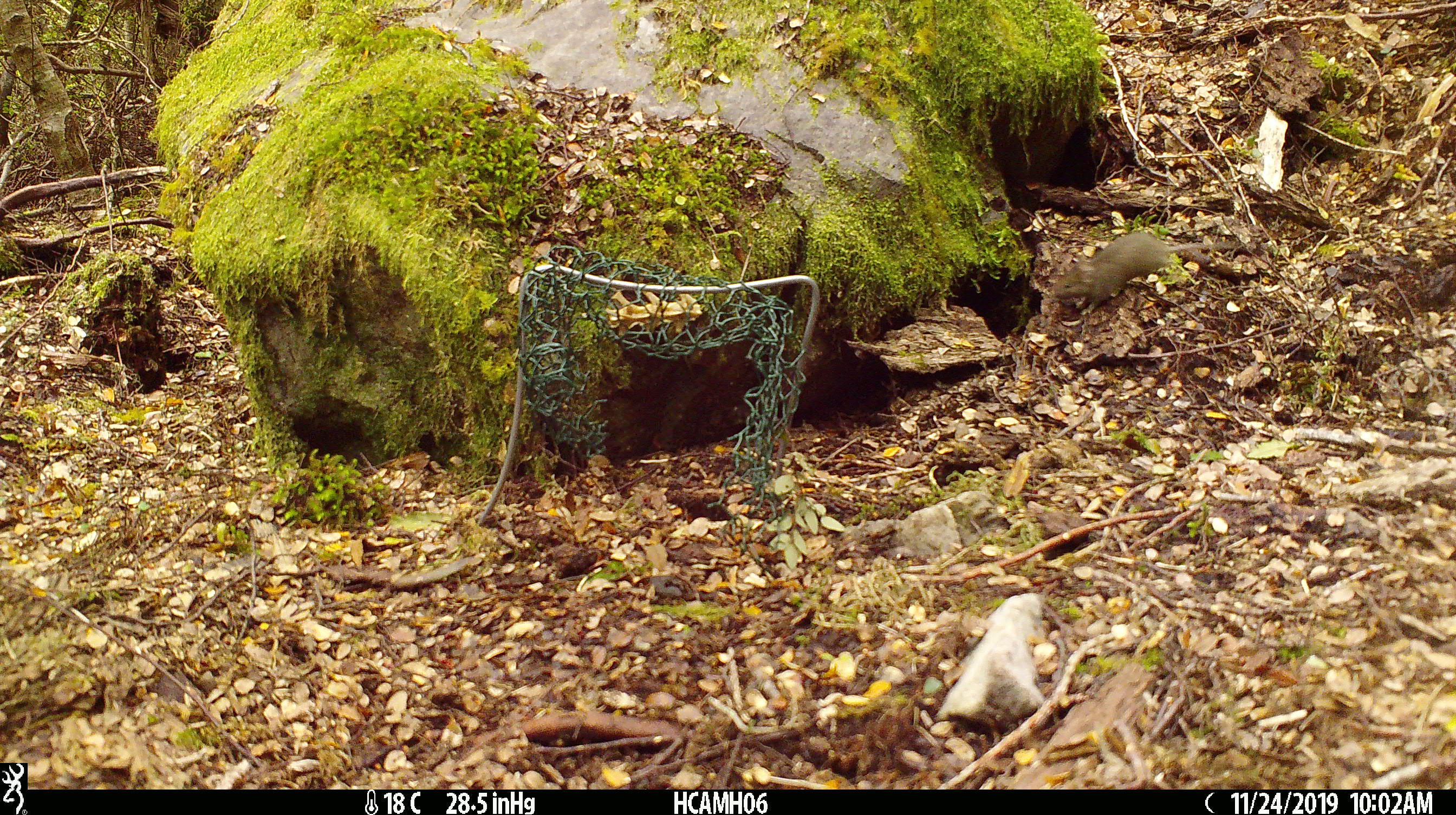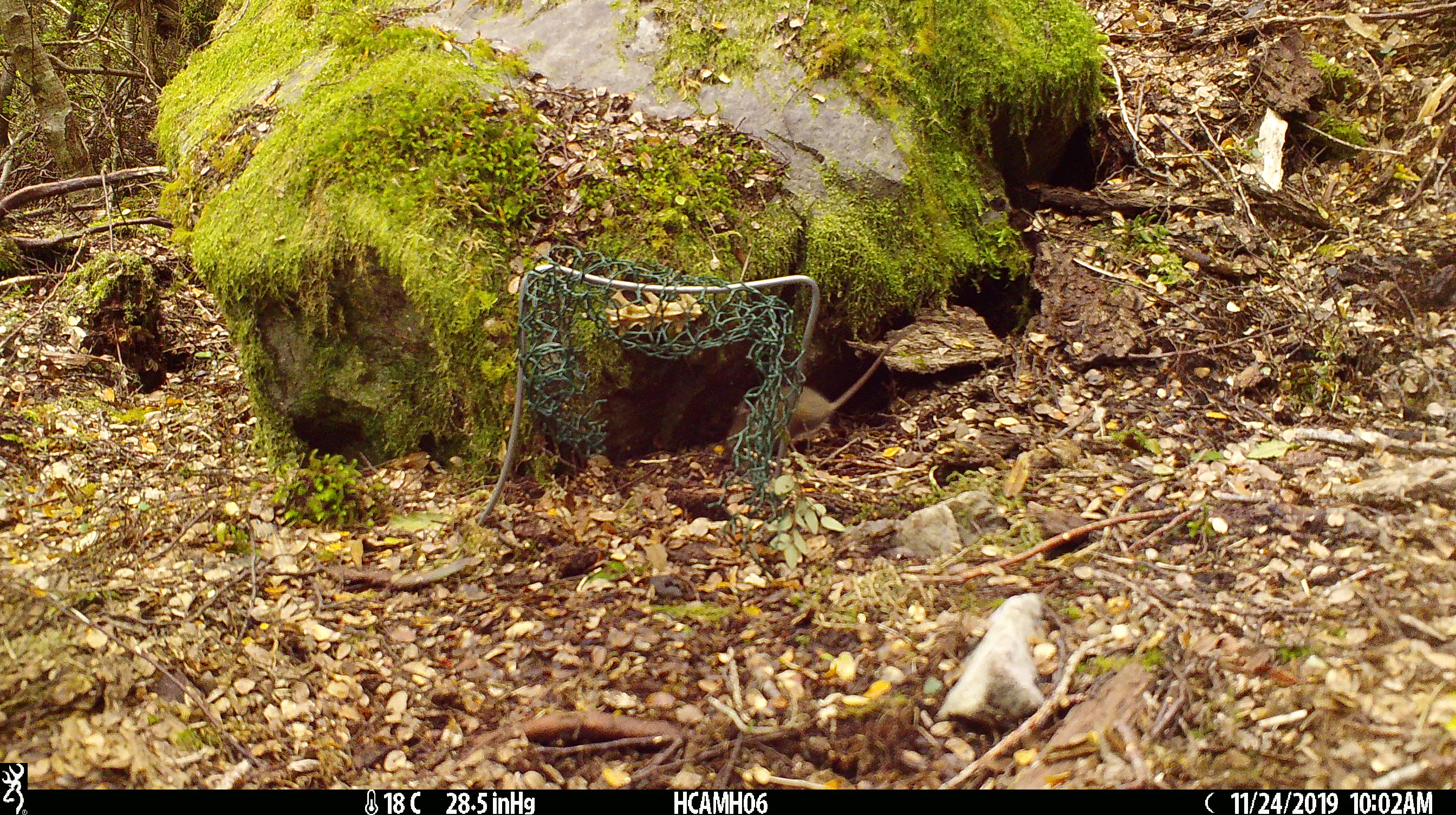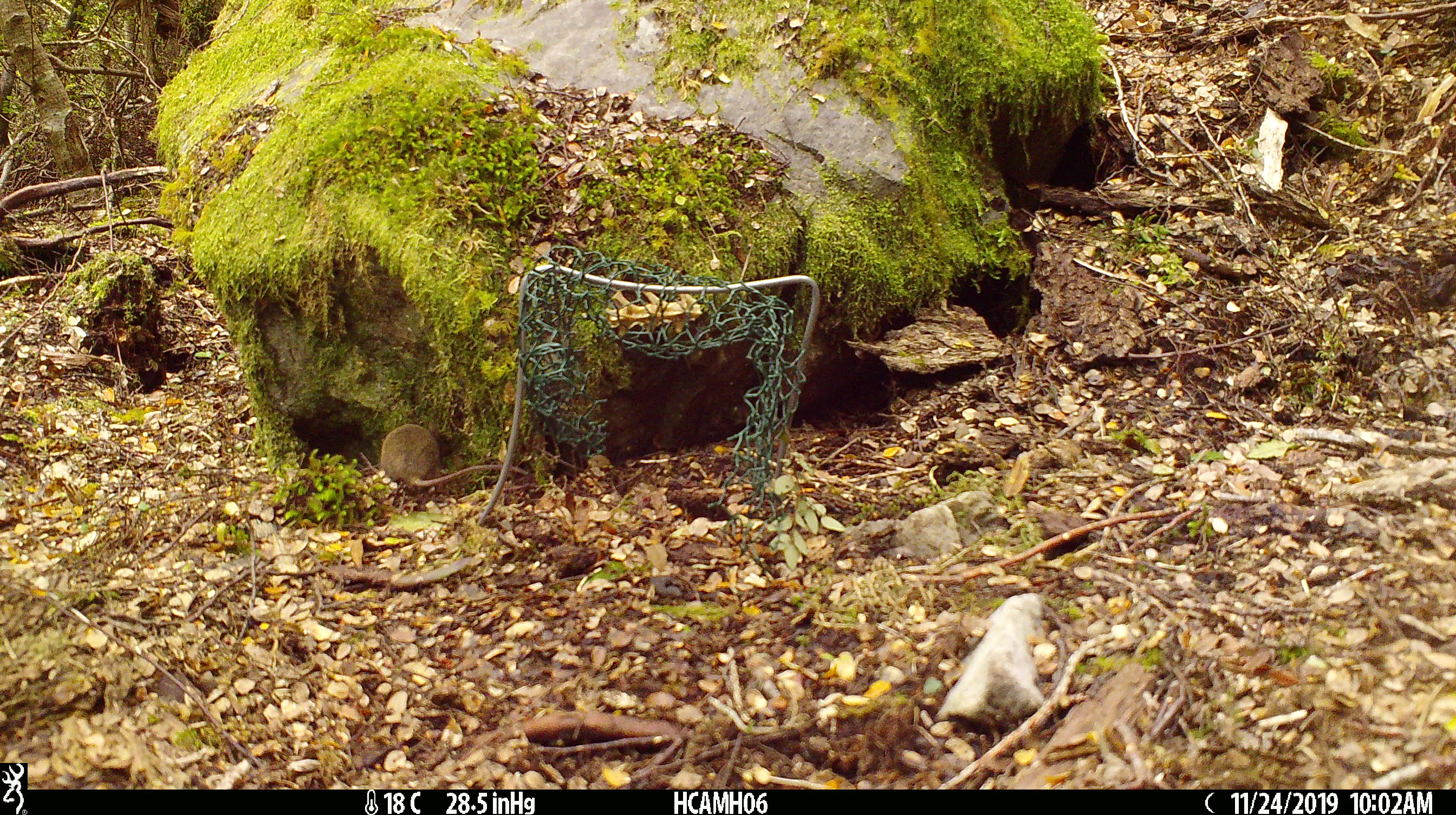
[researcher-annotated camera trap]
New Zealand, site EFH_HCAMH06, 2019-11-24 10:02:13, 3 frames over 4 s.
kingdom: Animalia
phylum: Chordata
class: Mammalia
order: Rodentia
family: Muridae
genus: Mus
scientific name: Mus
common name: mouse